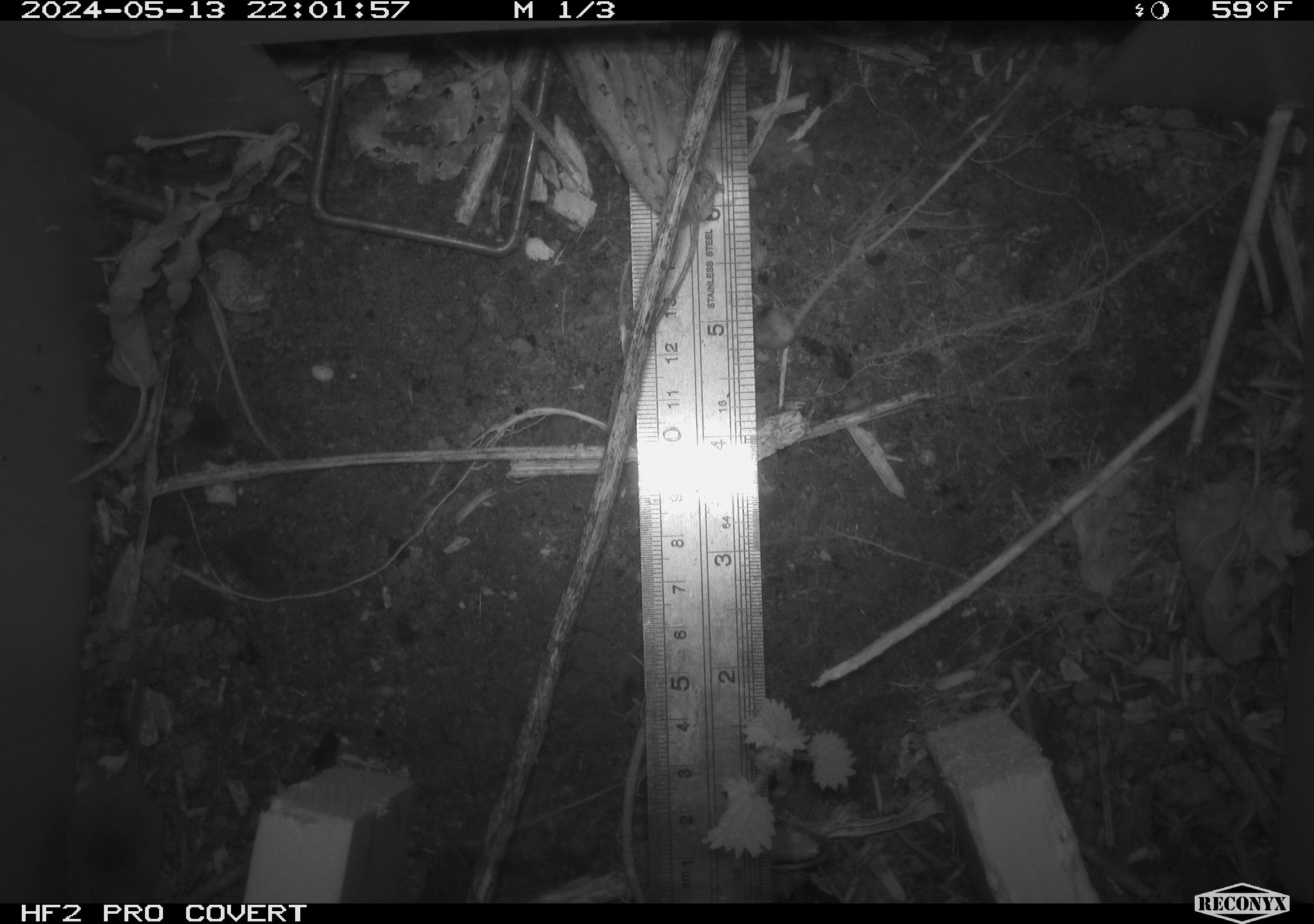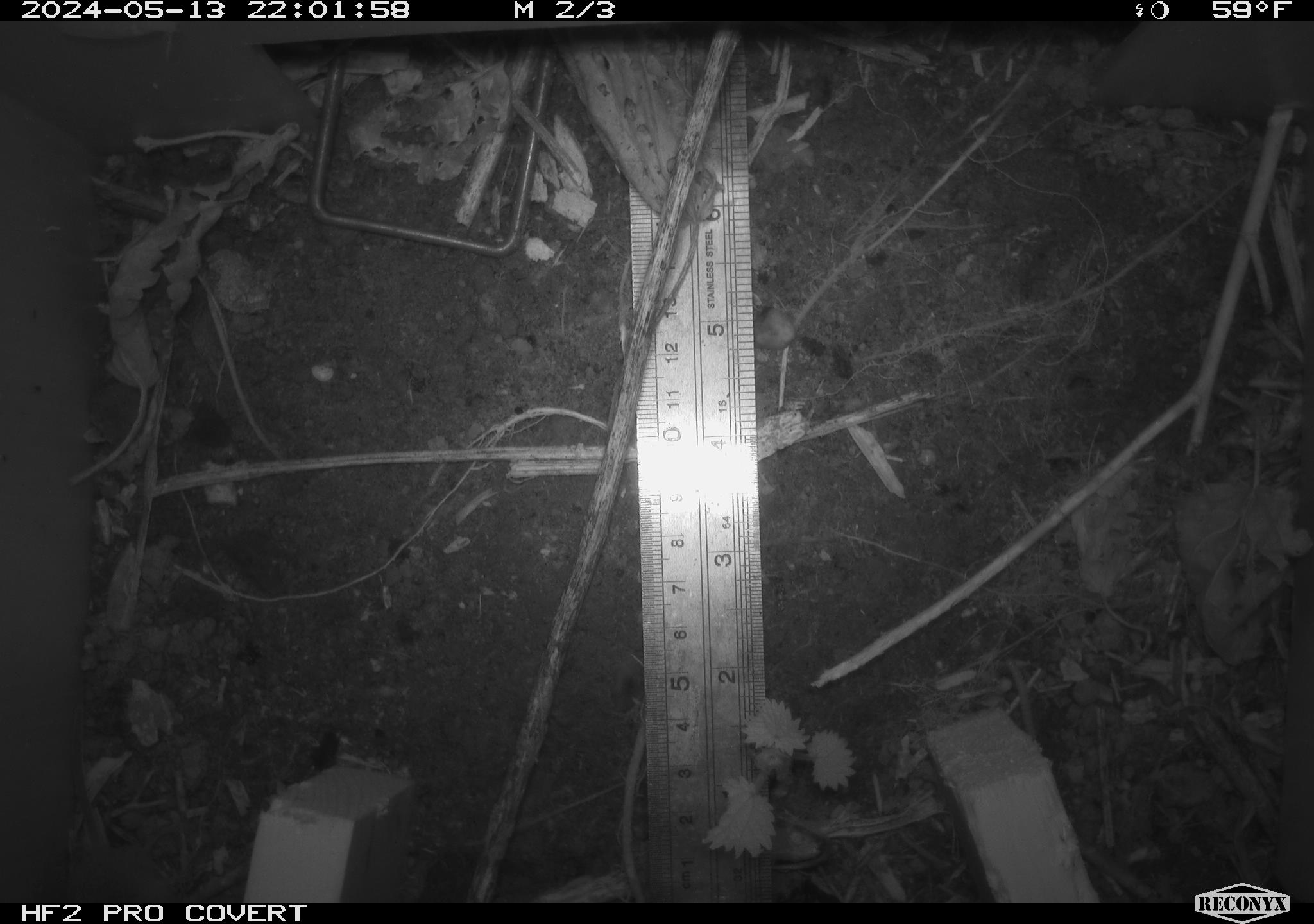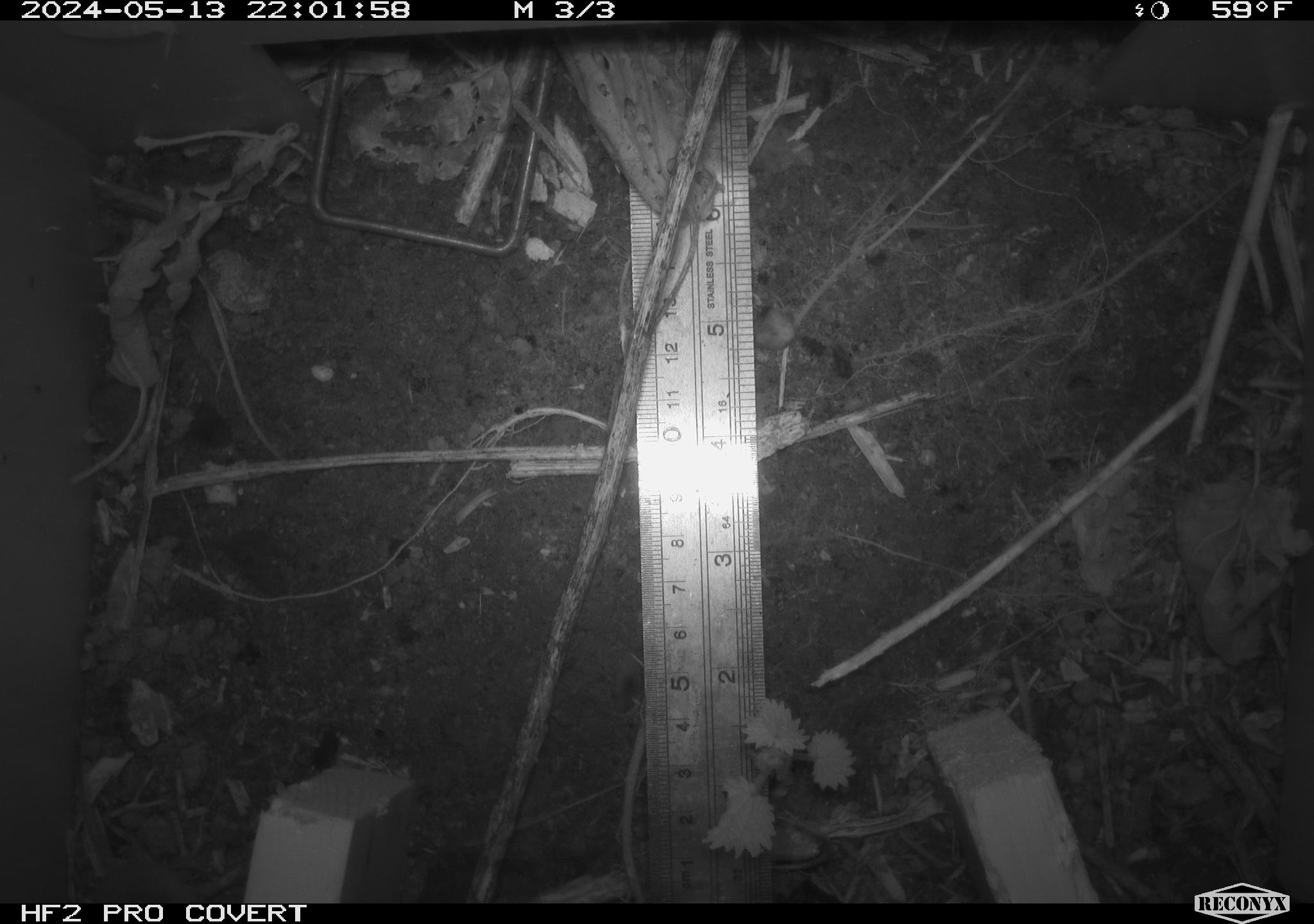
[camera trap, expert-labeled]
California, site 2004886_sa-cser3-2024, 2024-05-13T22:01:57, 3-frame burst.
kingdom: Animalia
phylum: Chordata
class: Mammalia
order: Eulipotyphla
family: Soricidae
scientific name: Soricidae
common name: shrews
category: soricidae family